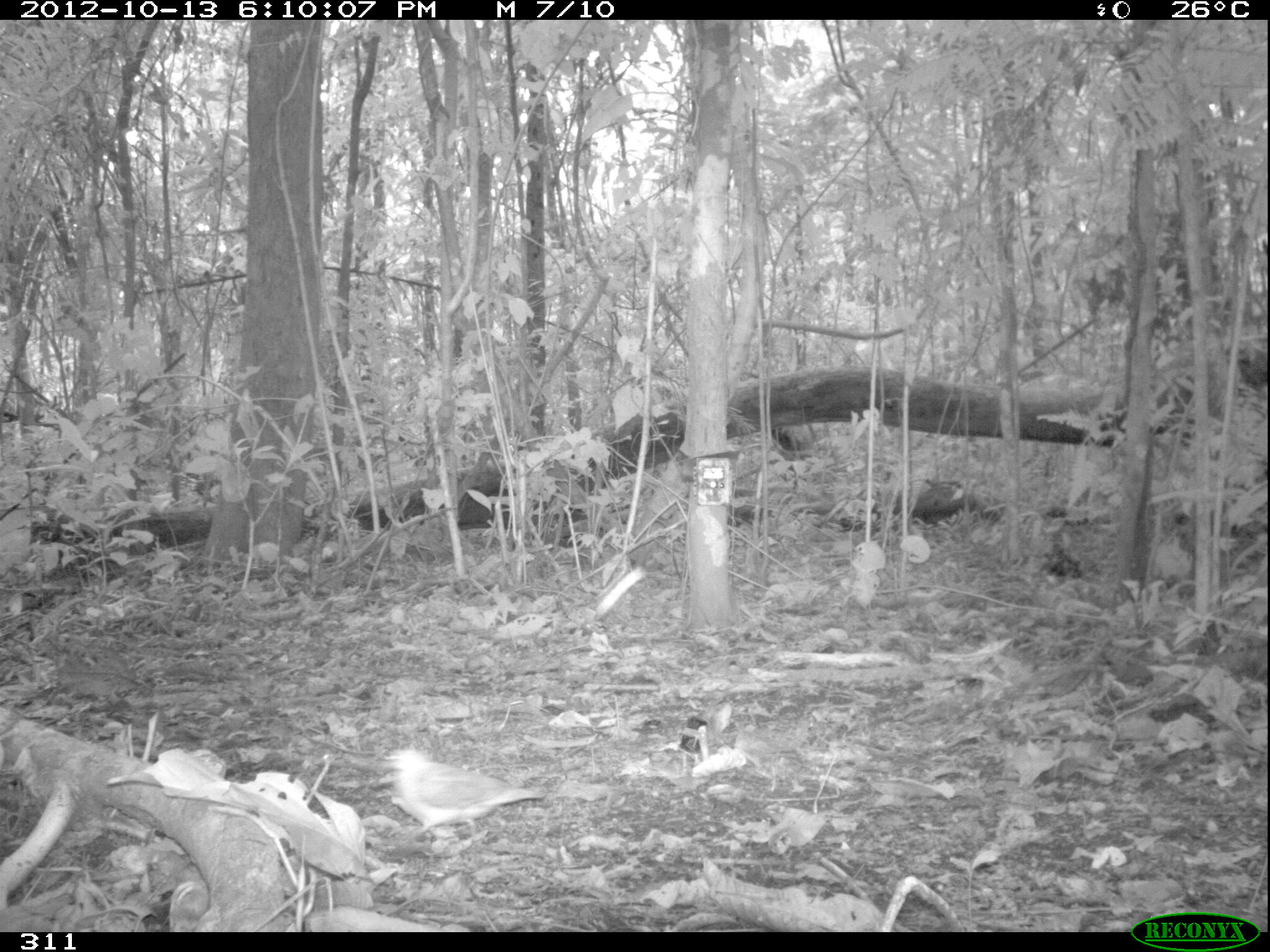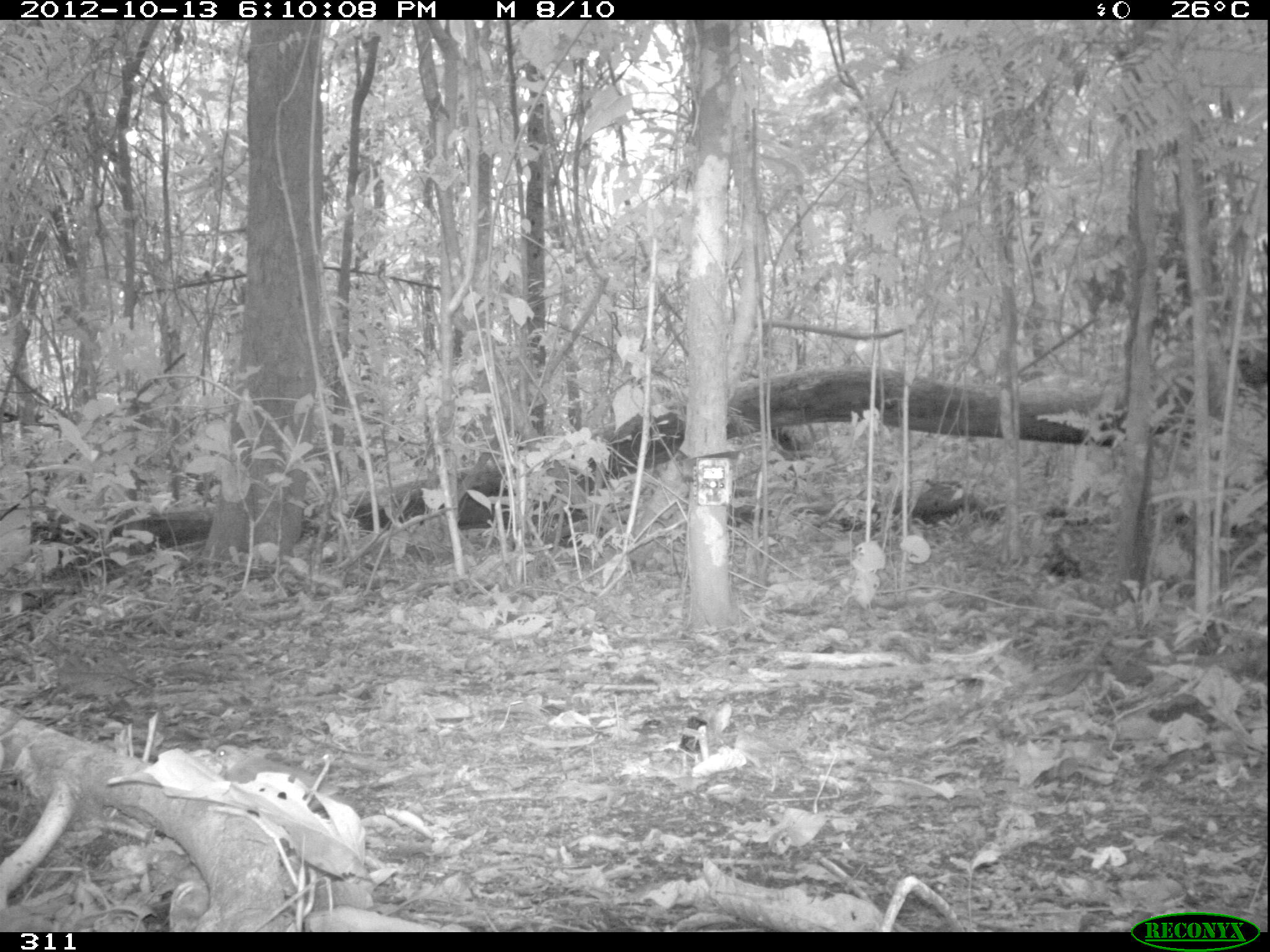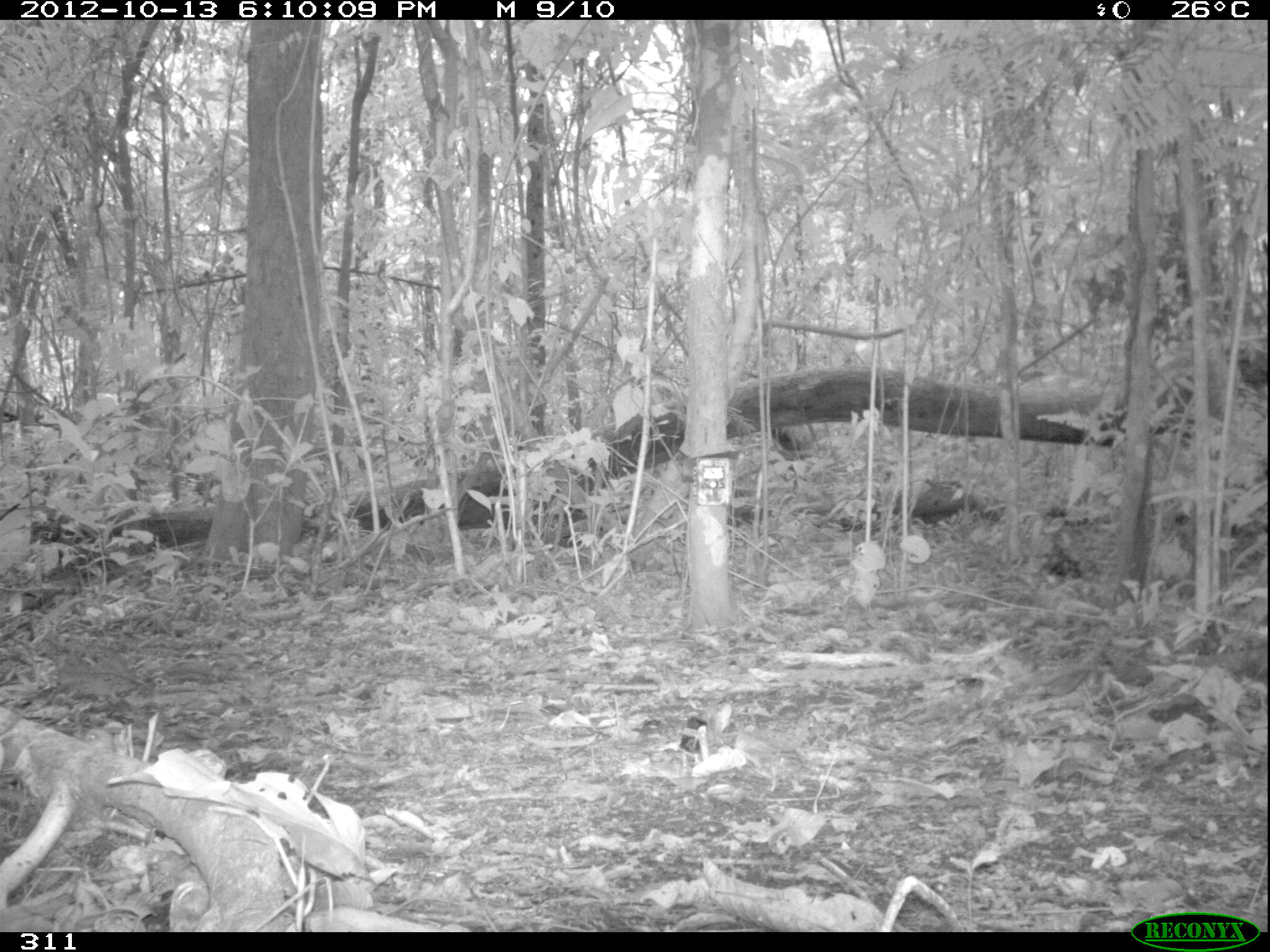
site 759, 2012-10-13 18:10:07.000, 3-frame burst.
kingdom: Animalia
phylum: Chordata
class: Aves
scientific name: Aves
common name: bird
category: unknown bird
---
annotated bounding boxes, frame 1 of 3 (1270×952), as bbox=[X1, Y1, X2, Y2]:
unknown bird: bbox=[381, 748, 545, 839]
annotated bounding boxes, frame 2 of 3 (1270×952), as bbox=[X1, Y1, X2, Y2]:
unknown bird: bbox=[205, 744, 344, 808]